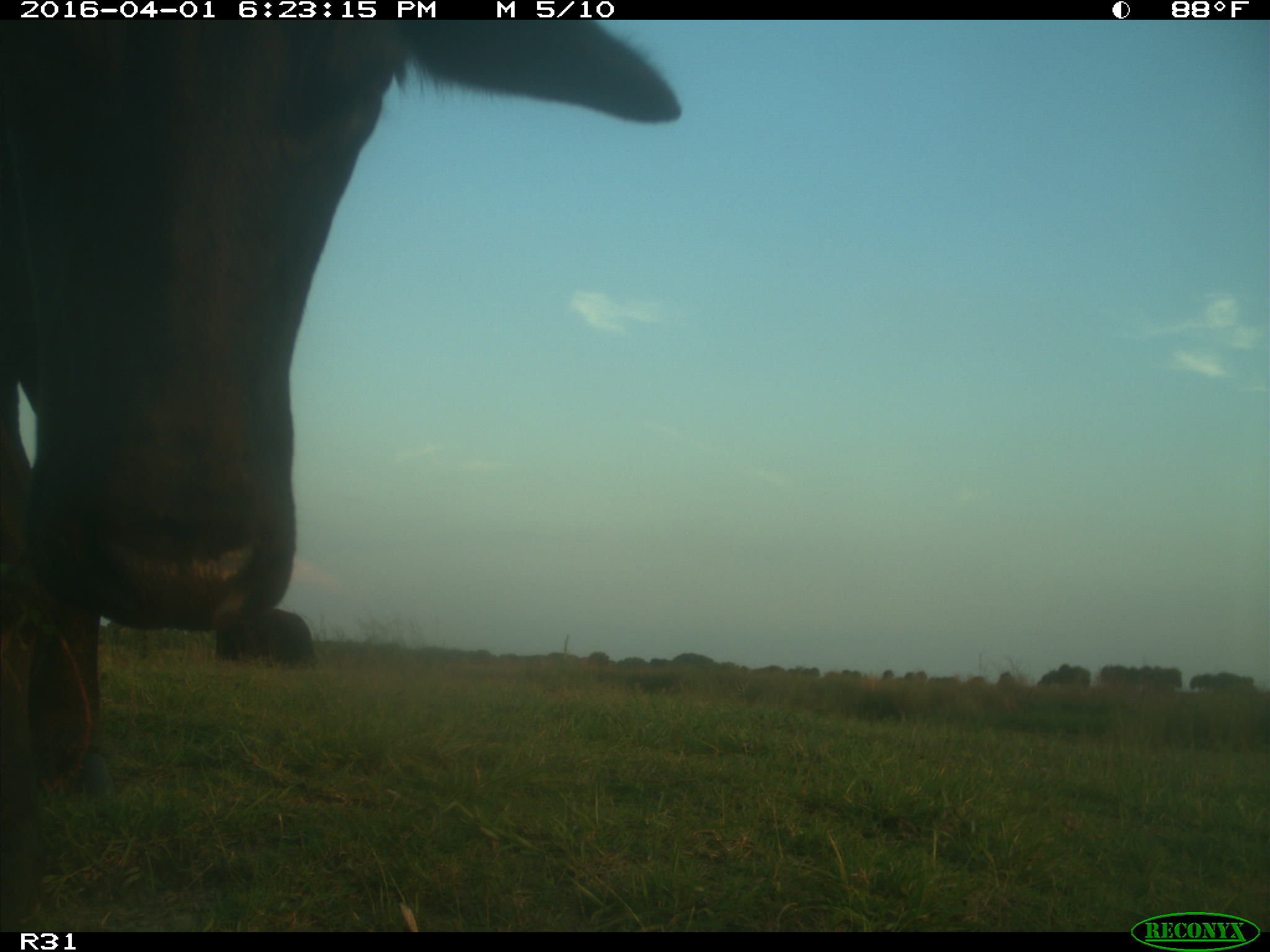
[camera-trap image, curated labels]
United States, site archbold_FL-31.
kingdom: Animalia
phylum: Chordata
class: Mammalia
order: Artiodactyla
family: Bovidae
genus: Bos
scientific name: Bos taurus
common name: domestic cow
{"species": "Bos taurus (domestic cow)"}